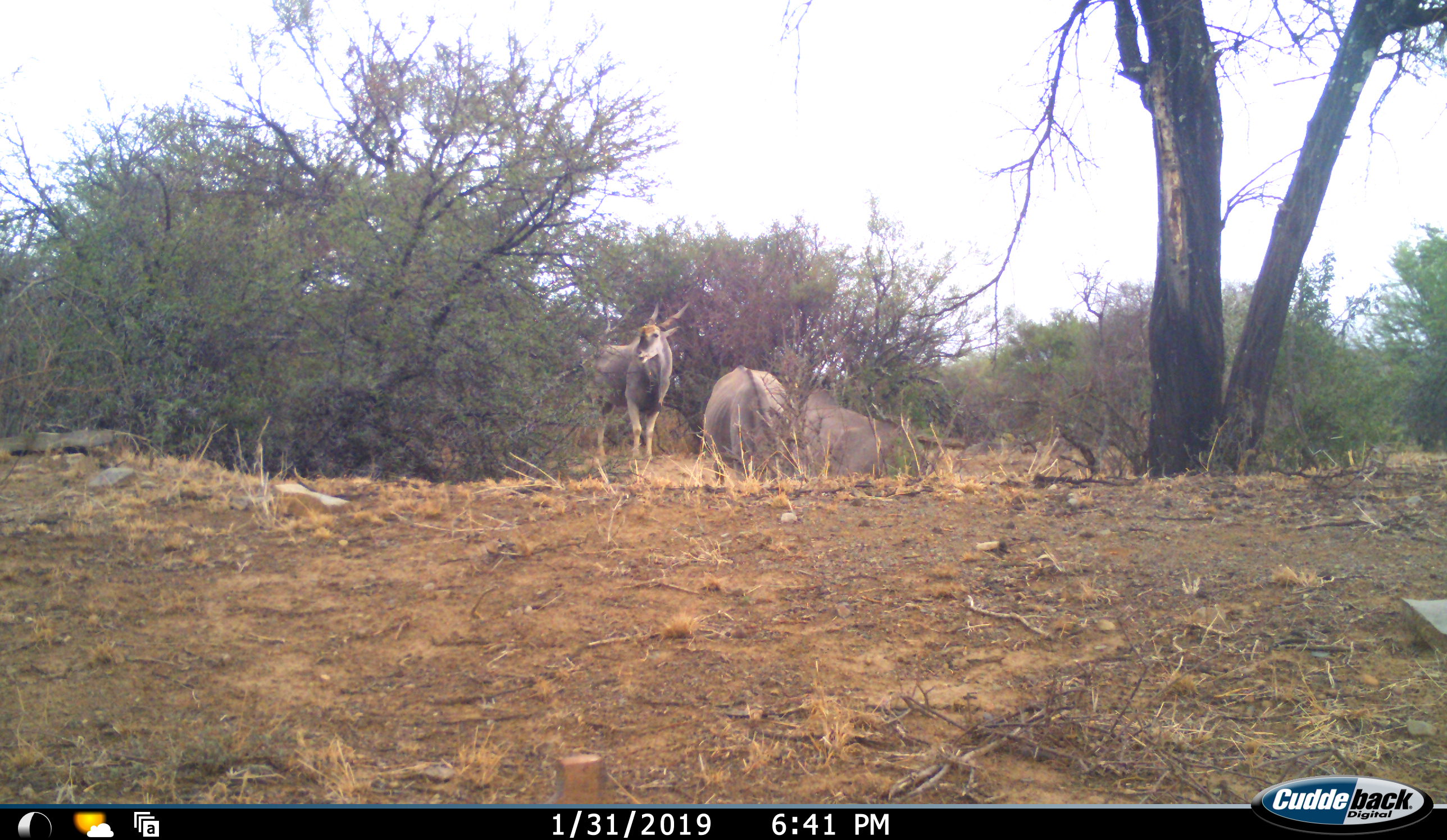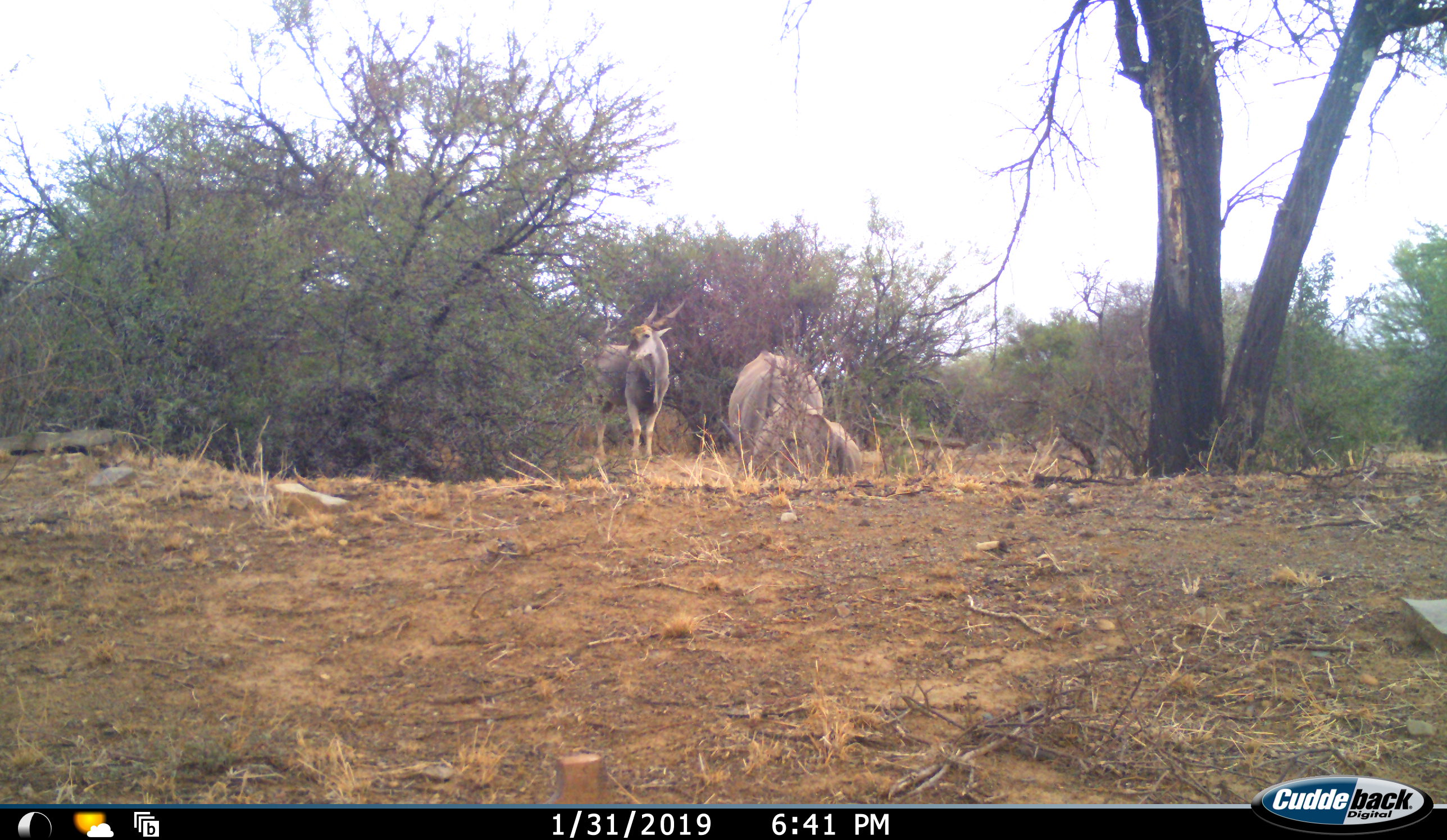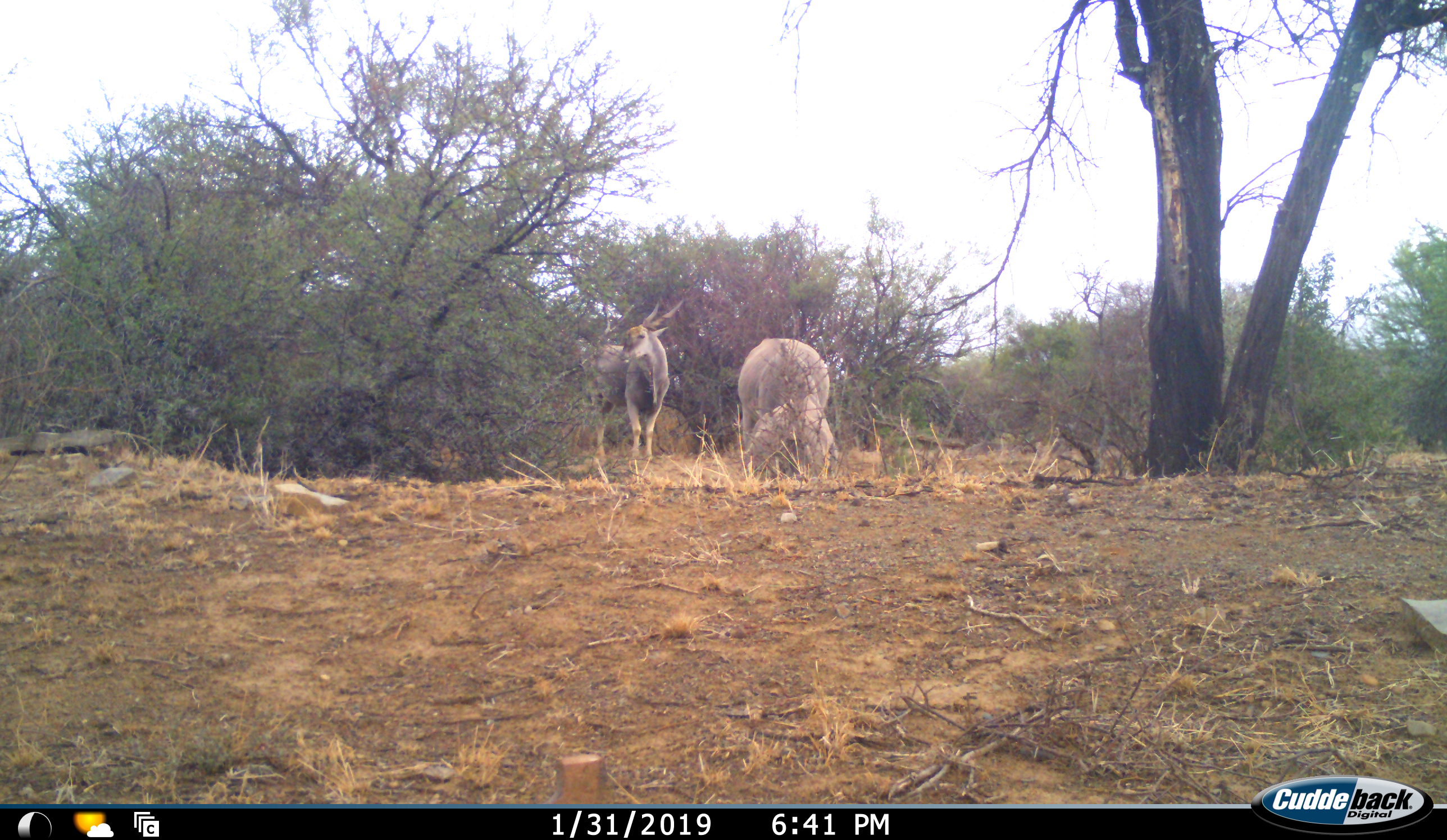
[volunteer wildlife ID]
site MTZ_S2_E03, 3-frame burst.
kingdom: Animalia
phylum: Chordata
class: Mammalia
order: Artiodactyla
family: Bovidae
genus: Tragelaphus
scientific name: Tragelaphus oryx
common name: eland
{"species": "eland (Tragelaphus oryx)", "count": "3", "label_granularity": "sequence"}